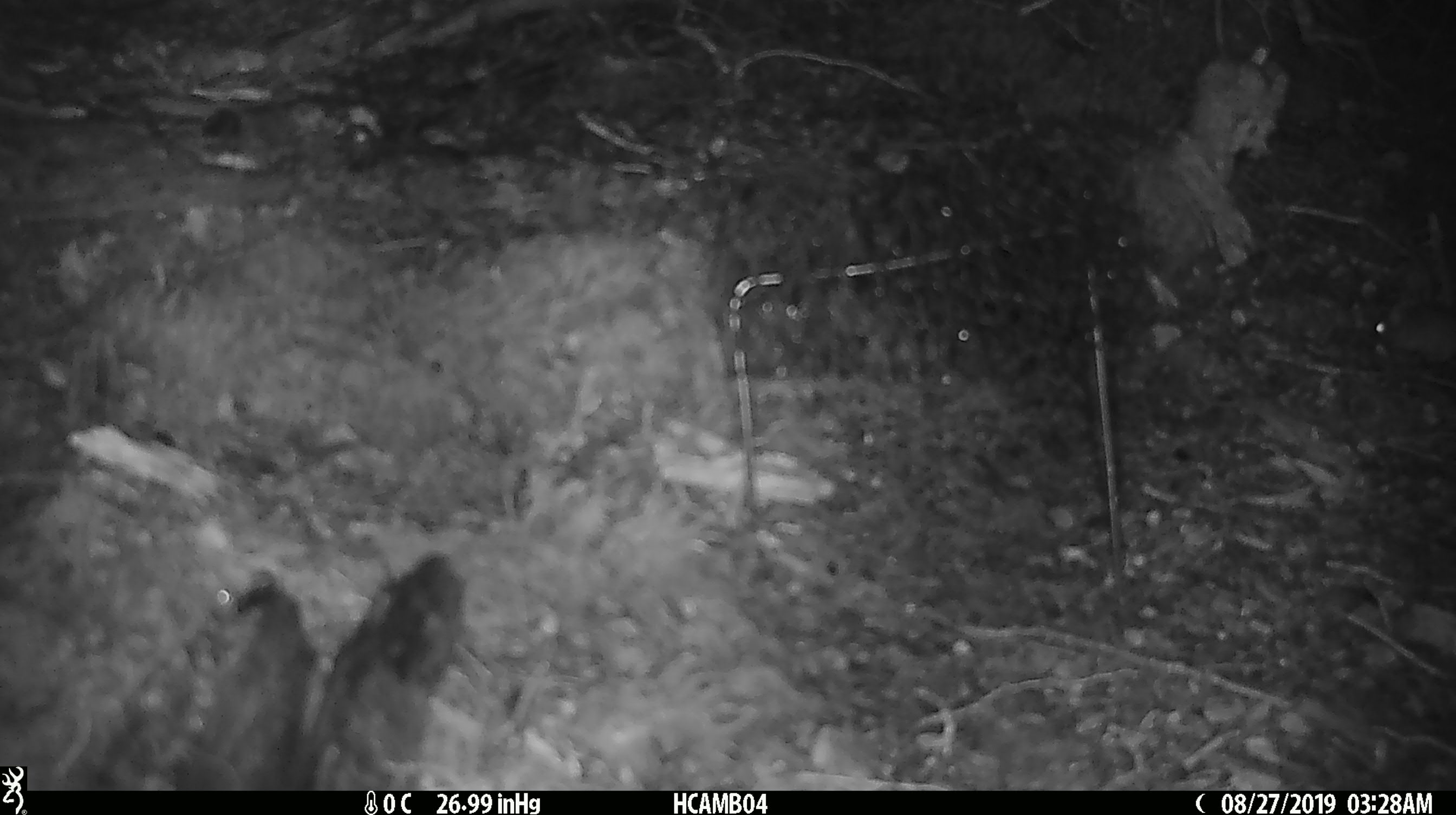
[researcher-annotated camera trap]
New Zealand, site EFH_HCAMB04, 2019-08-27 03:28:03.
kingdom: Animalia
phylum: Chordata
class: Mammalia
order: Rodentia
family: Muridae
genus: Mus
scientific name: Mus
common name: mouse